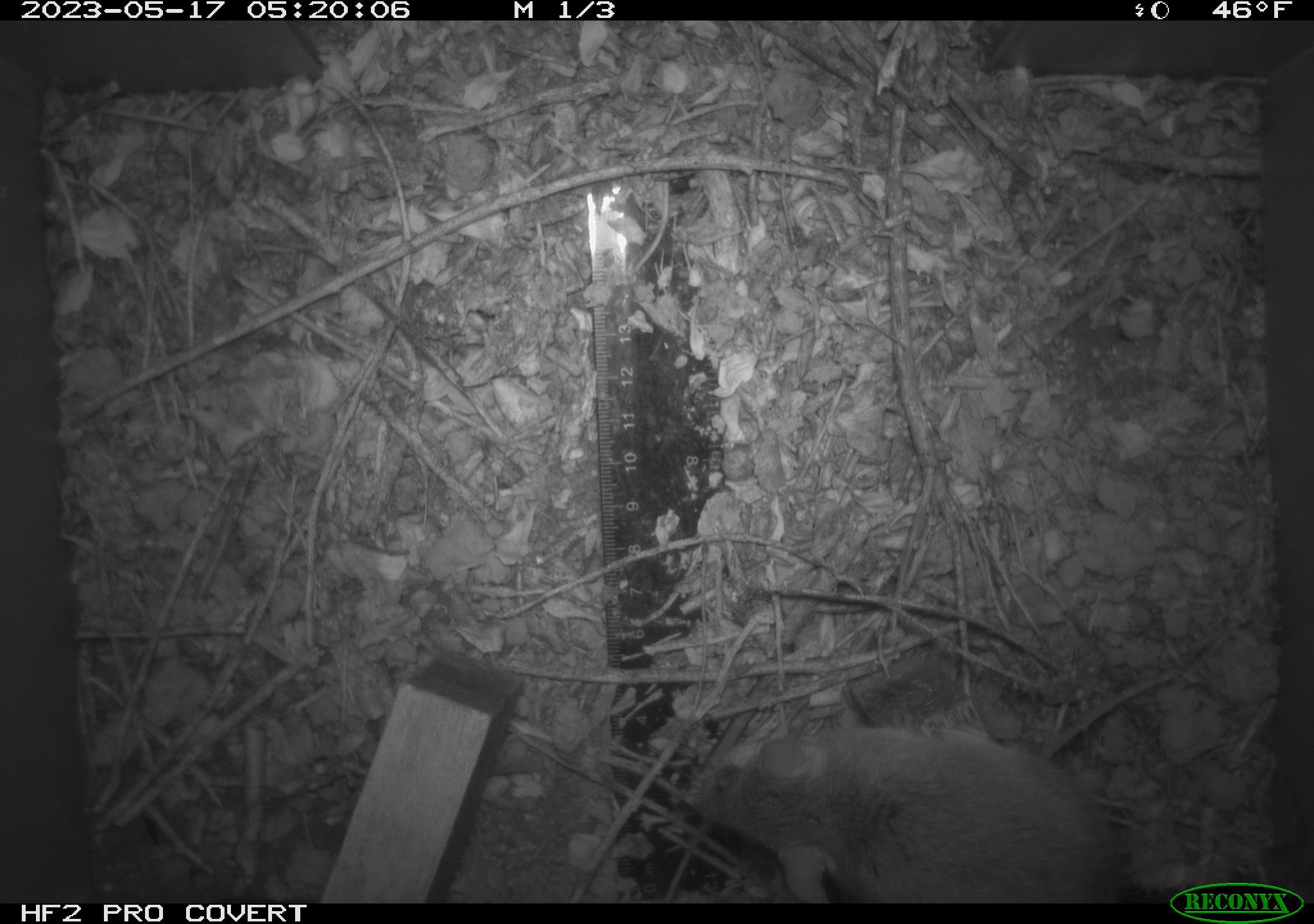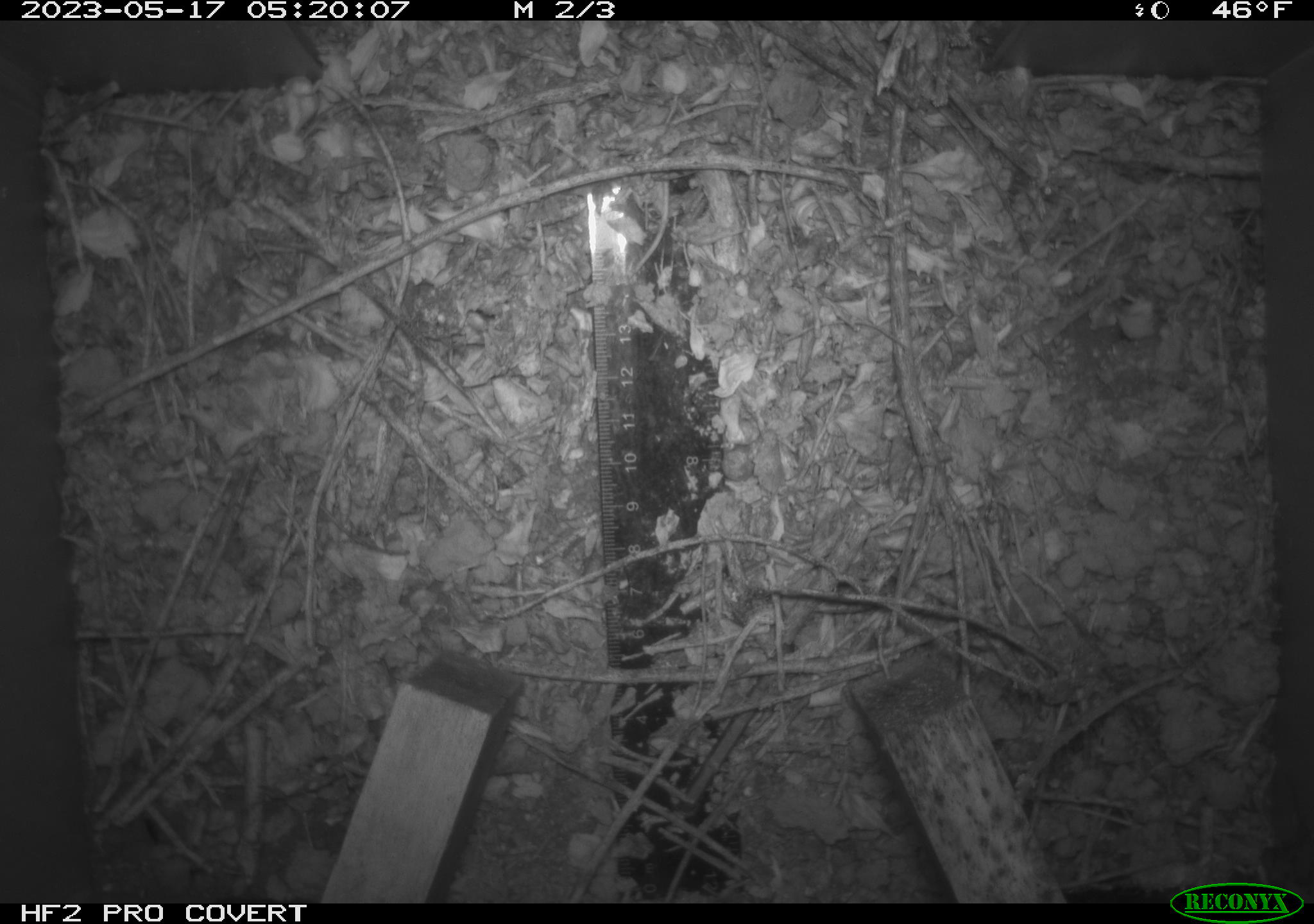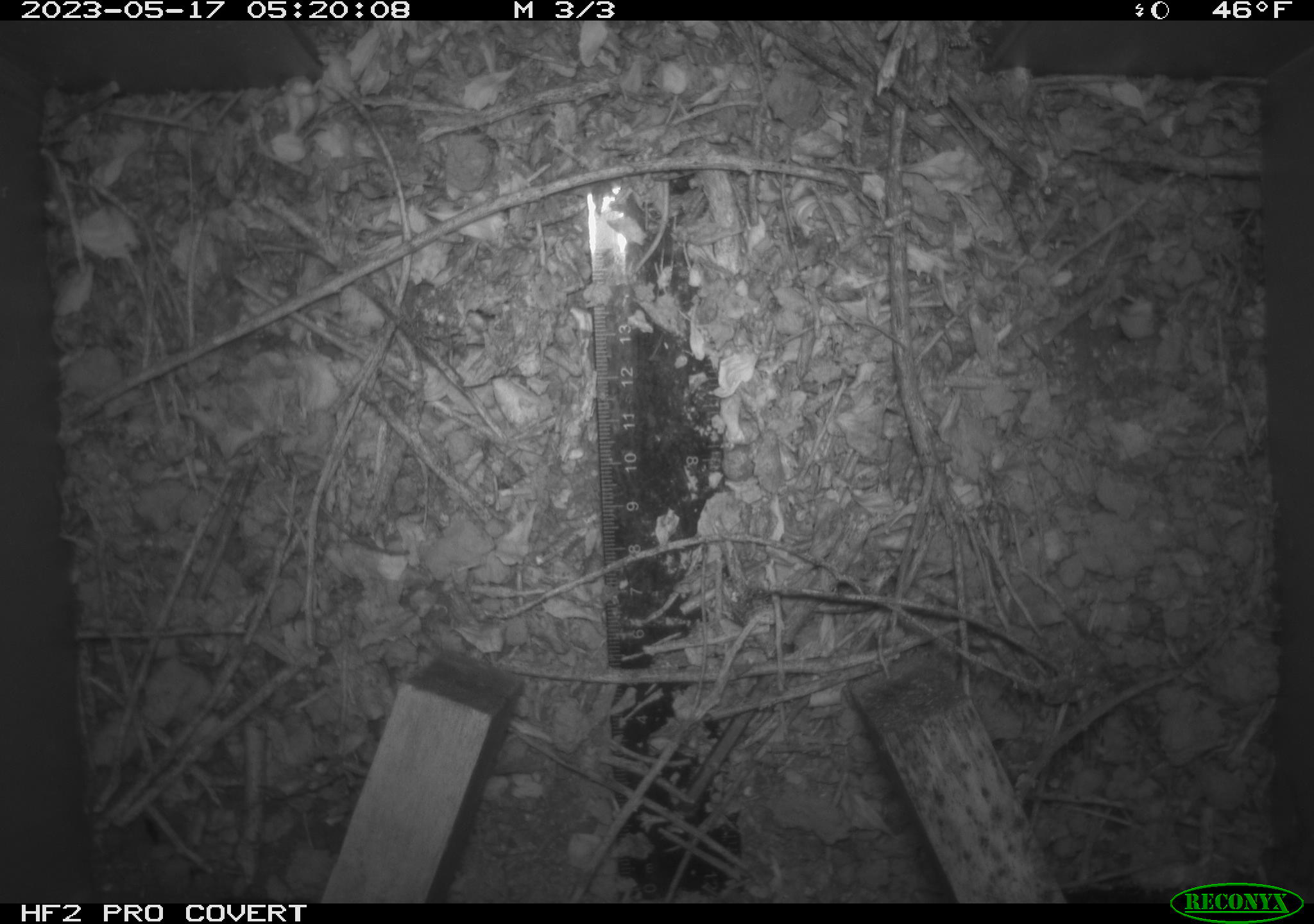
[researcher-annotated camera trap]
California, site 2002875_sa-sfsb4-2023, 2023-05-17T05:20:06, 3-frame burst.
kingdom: Animalia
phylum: Chordata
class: Mammalia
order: Rodentia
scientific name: Rodentia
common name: mouse species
Mouse species (Rodentia).